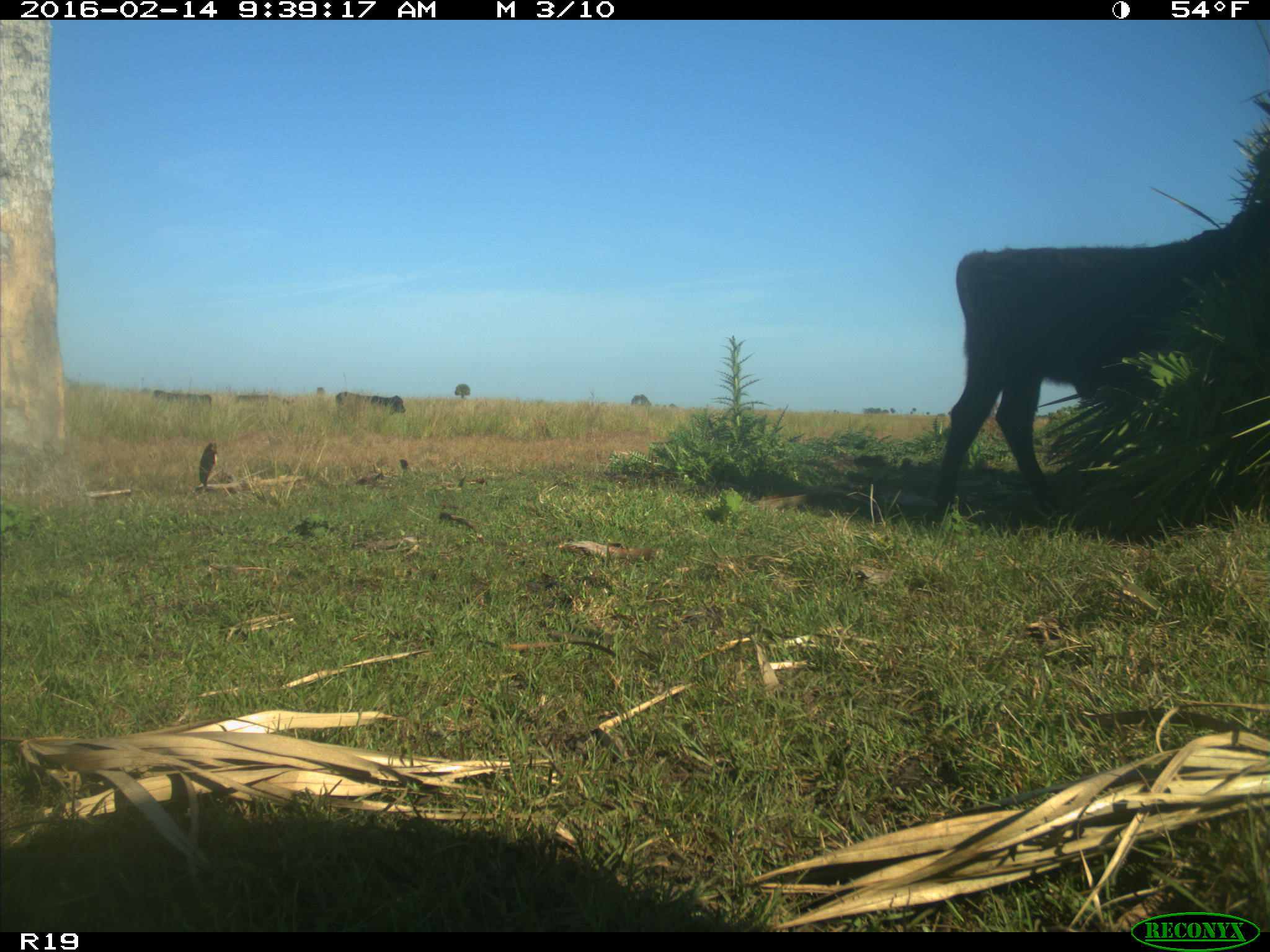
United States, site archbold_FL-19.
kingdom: Animalia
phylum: Chordata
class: Mammalia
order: Artiodactyla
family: Bovidae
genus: Bos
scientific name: Bos taurus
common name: domestic cow